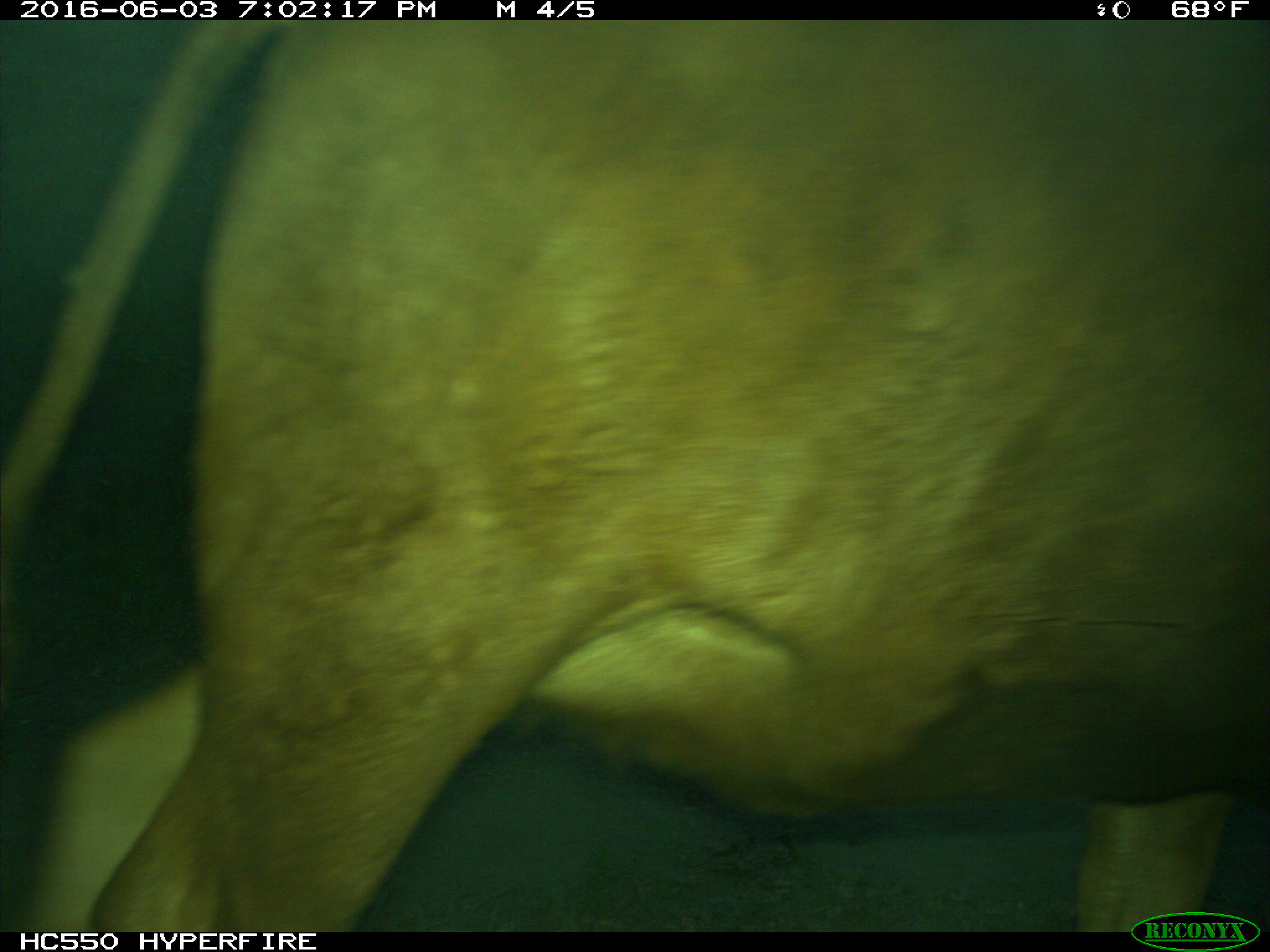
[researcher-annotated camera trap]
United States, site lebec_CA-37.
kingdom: Animalia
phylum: Chordata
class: Mammalia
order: Artiodactyla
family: Bovidae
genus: Bos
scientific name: Bos taurus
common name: domestic cow